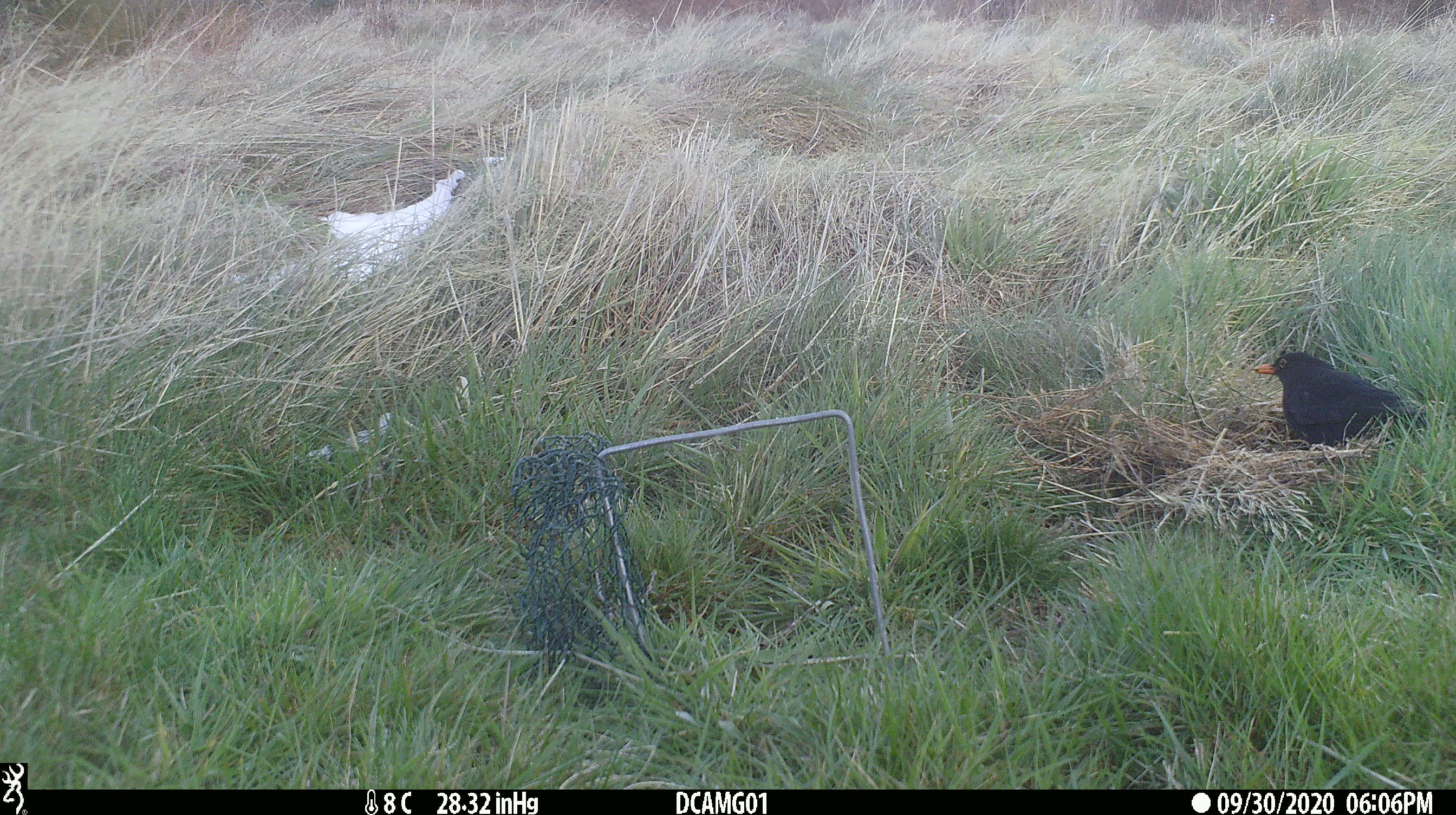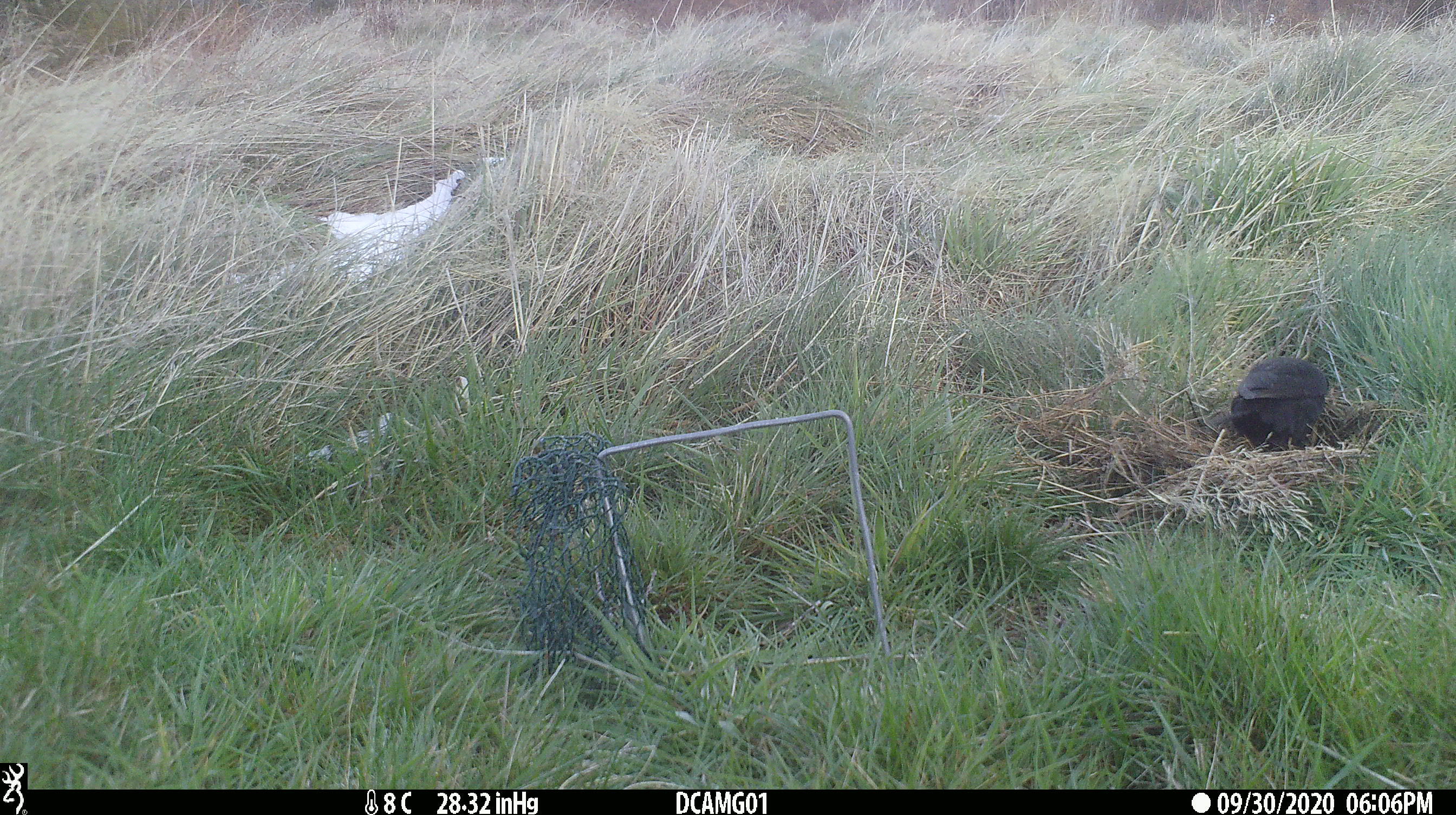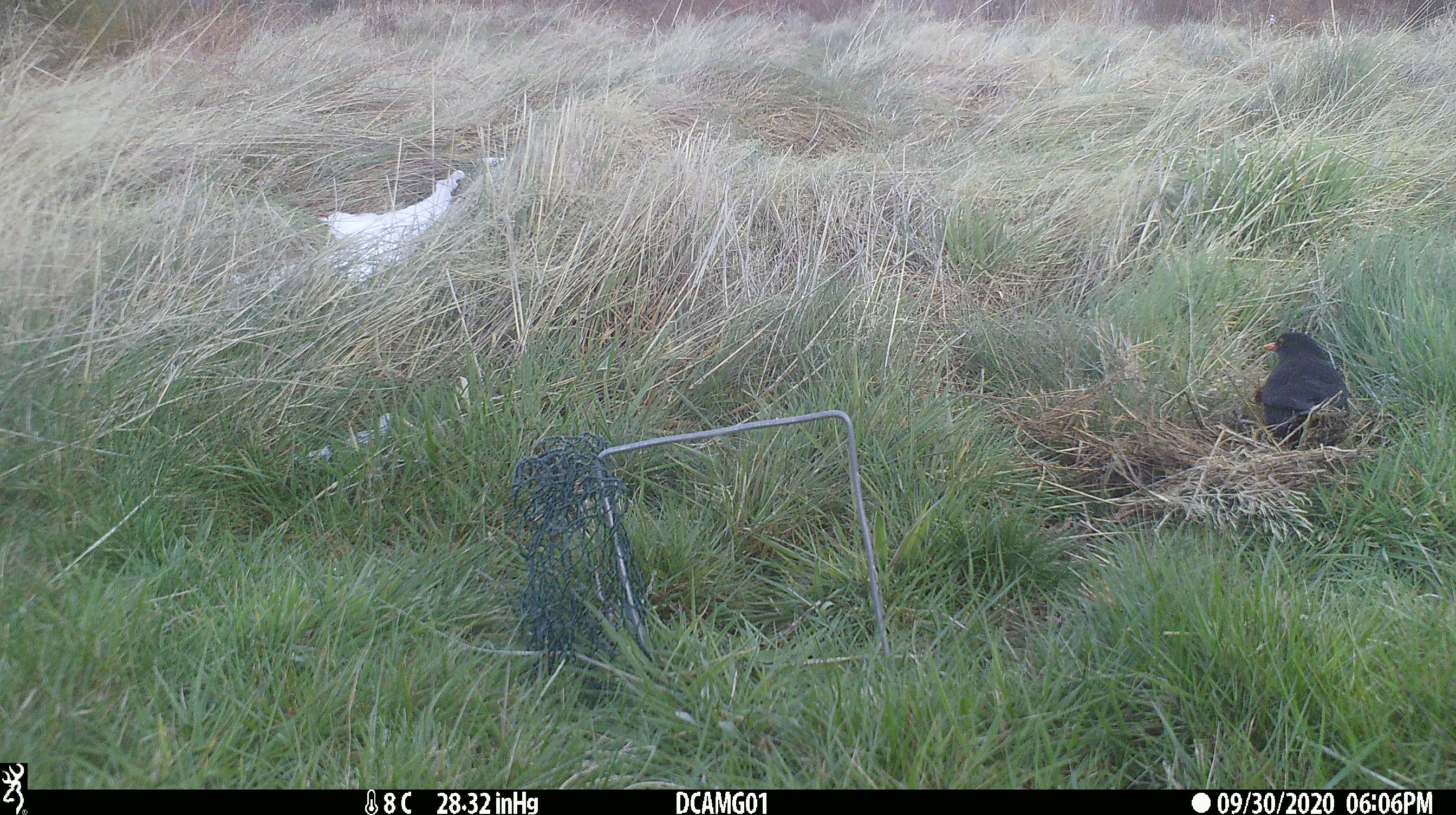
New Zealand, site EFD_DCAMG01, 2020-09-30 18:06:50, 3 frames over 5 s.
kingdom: Animalia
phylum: Chordata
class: Aves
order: Passeriformes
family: Turdidae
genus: Turdus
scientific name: Turdus merula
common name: eurasian blackbird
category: blackbird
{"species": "blackbird (eurasian blackbird) (Turdus merula)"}